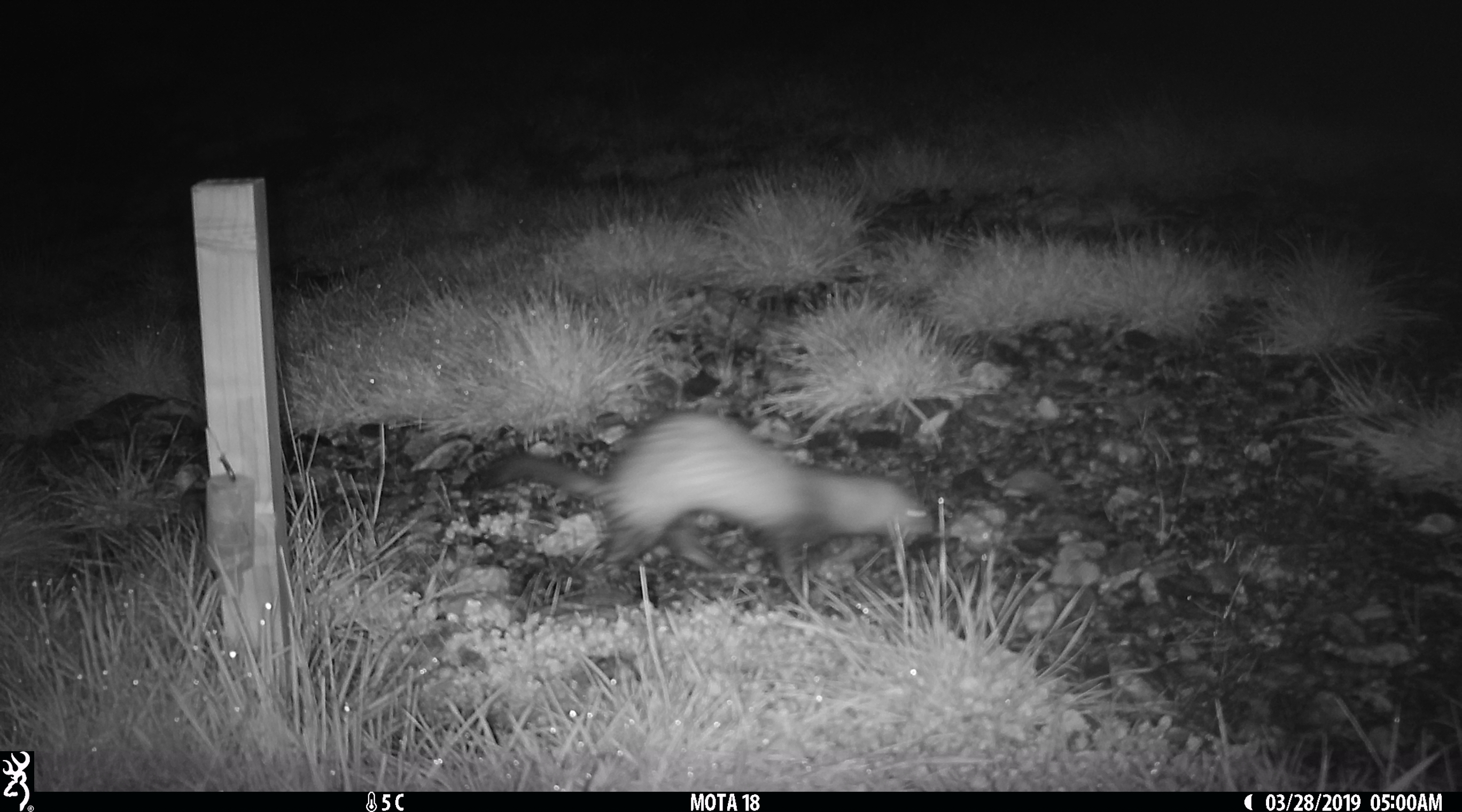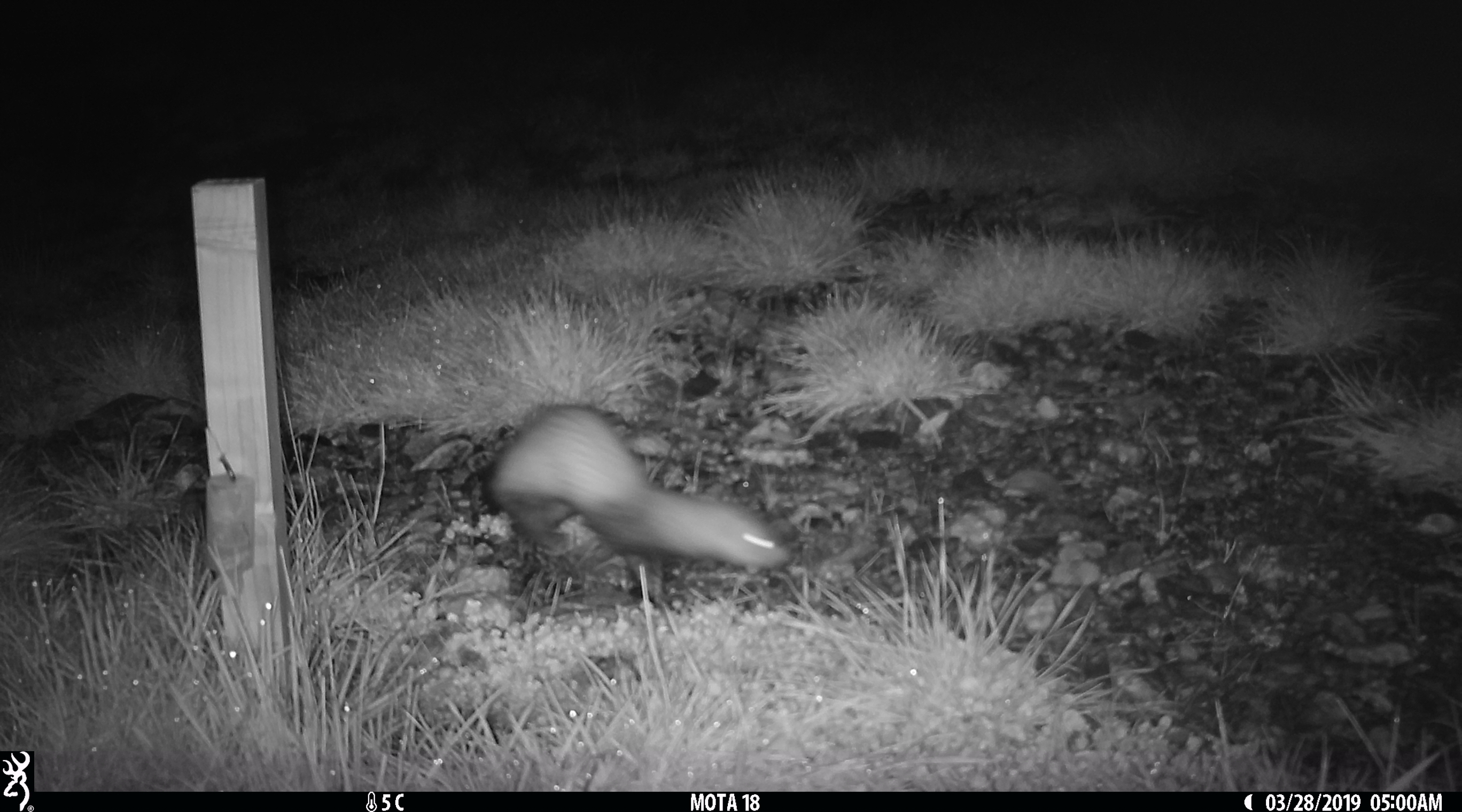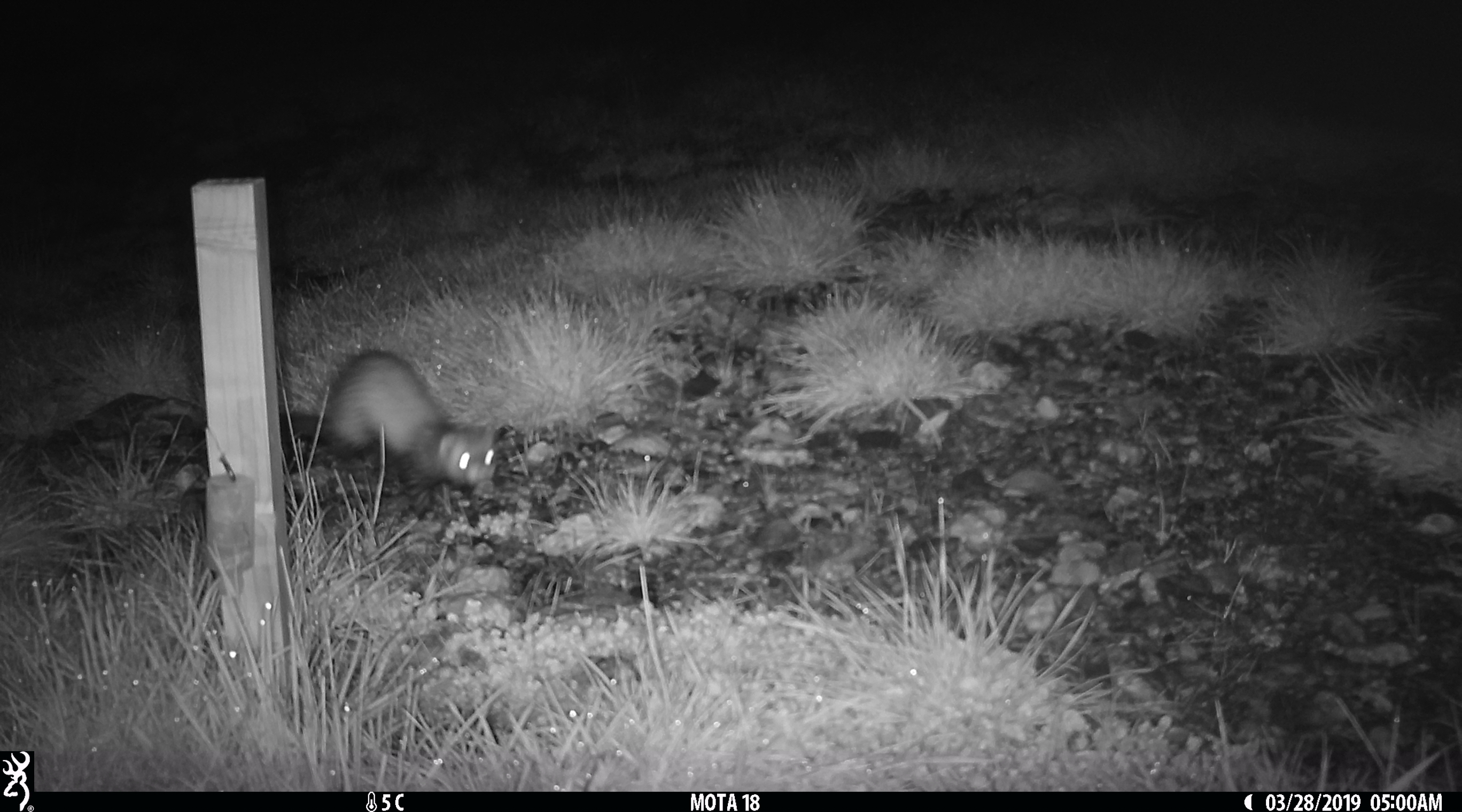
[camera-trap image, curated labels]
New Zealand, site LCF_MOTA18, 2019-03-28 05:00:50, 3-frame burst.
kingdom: Animalia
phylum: Chordata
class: Mammalia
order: Carnivora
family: Mustelidae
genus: Mustela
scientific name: Mustela furo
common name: ferret